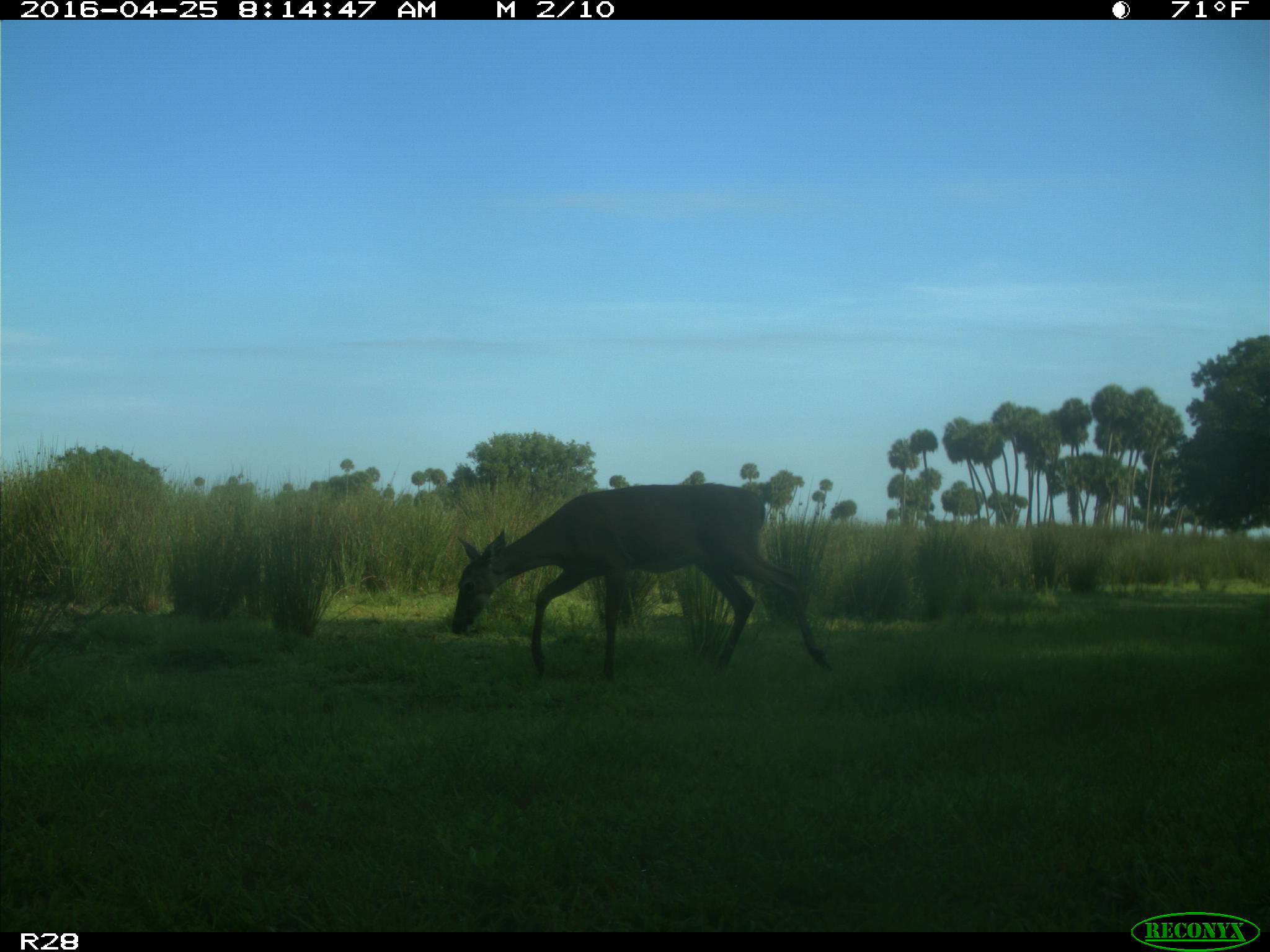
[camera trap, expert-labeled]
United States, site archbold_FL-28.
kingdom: Animalia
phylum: Chordata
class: Mammalia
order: Artiodactyla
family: Cervidae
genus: Odocoileus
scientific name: Odocoileus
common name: deer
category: unidentified deer